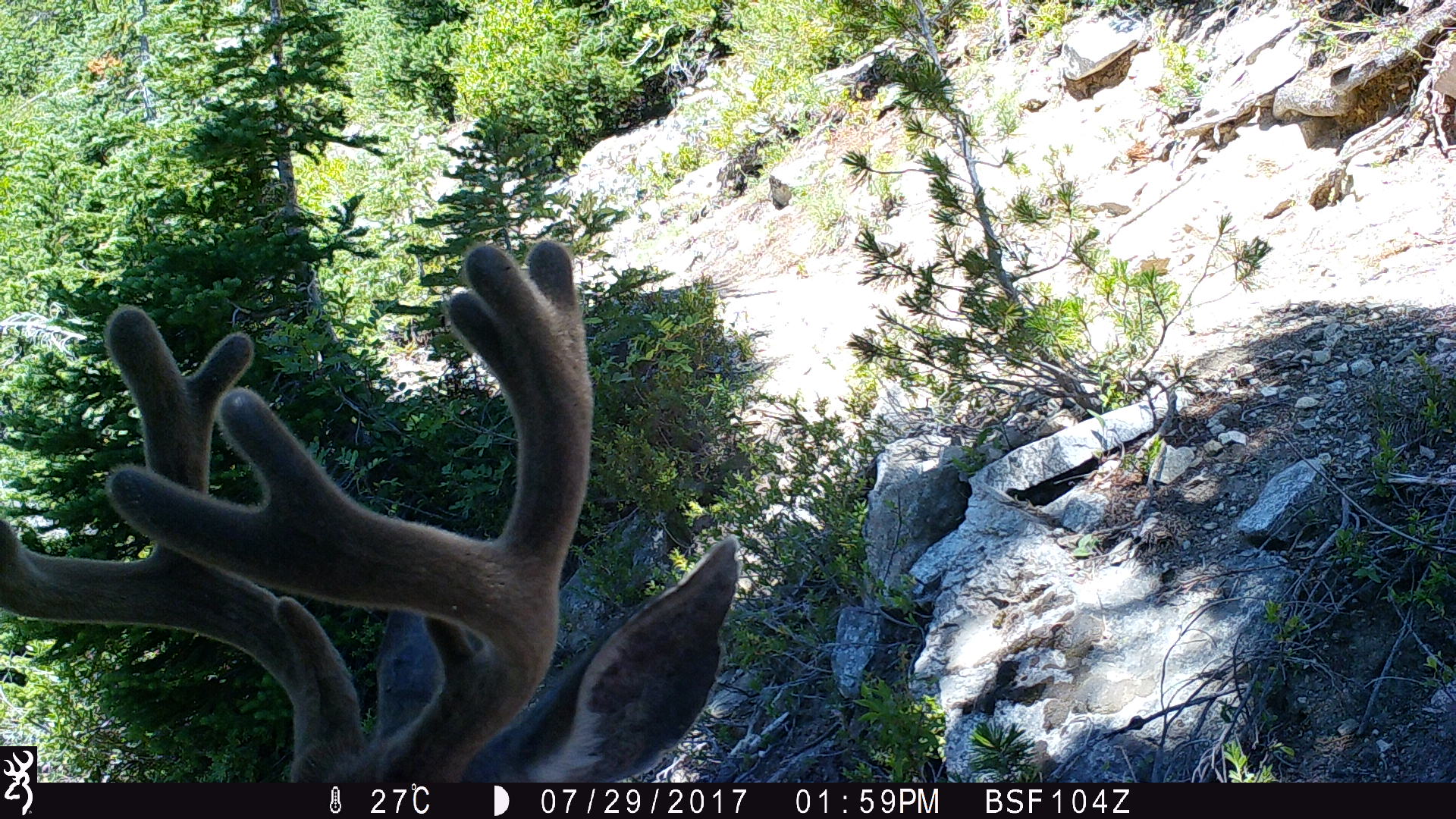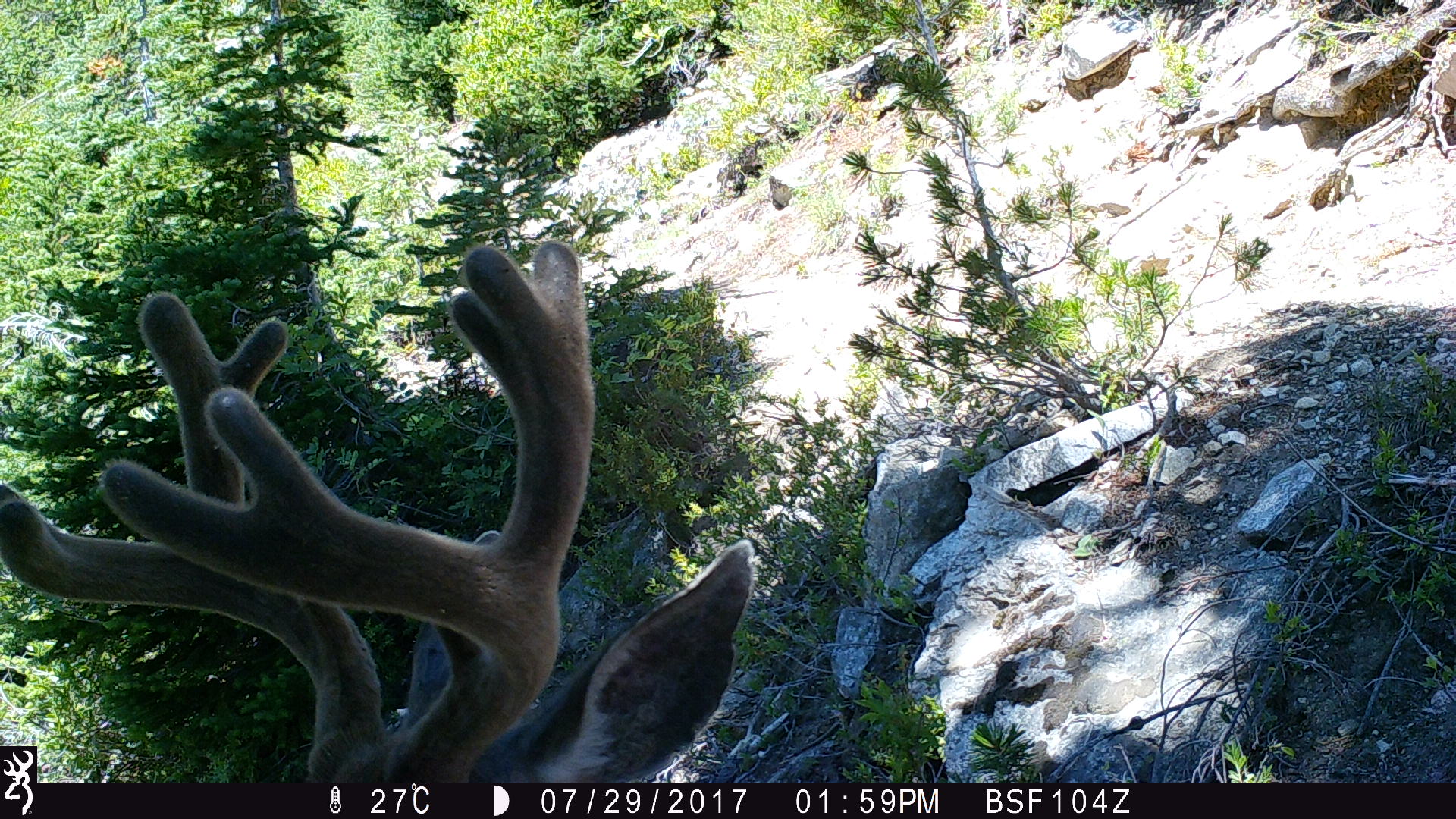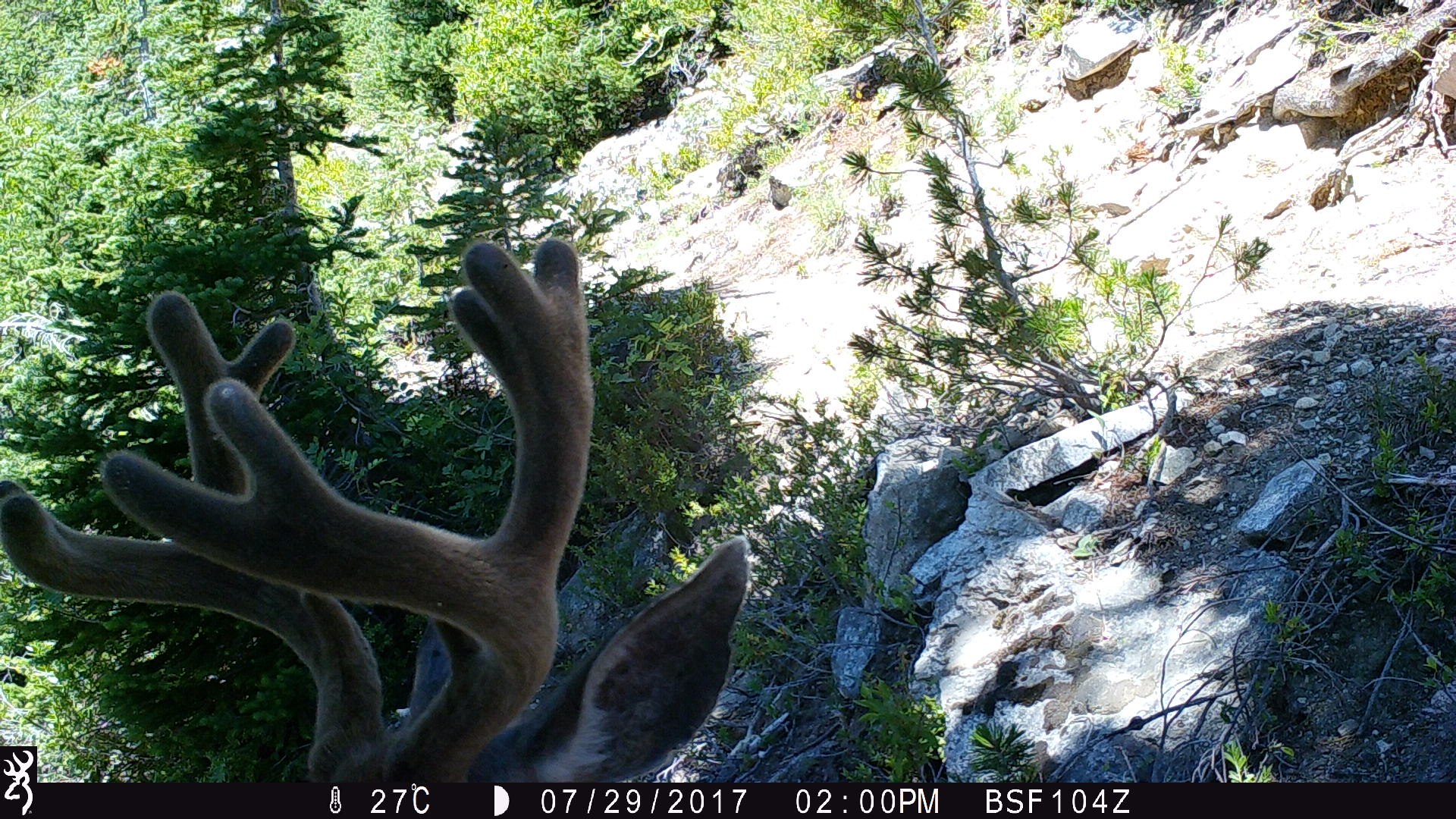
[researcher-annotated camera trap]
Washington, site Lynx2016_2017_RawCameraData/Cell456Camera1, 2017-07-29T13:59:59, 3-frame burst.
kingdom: Animalia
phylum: Chordata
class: Mammalia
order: Artiodactyla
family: Cervidae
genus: Odocoileus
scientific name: Odocoileus hemionus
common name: mule deer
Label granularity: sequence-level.